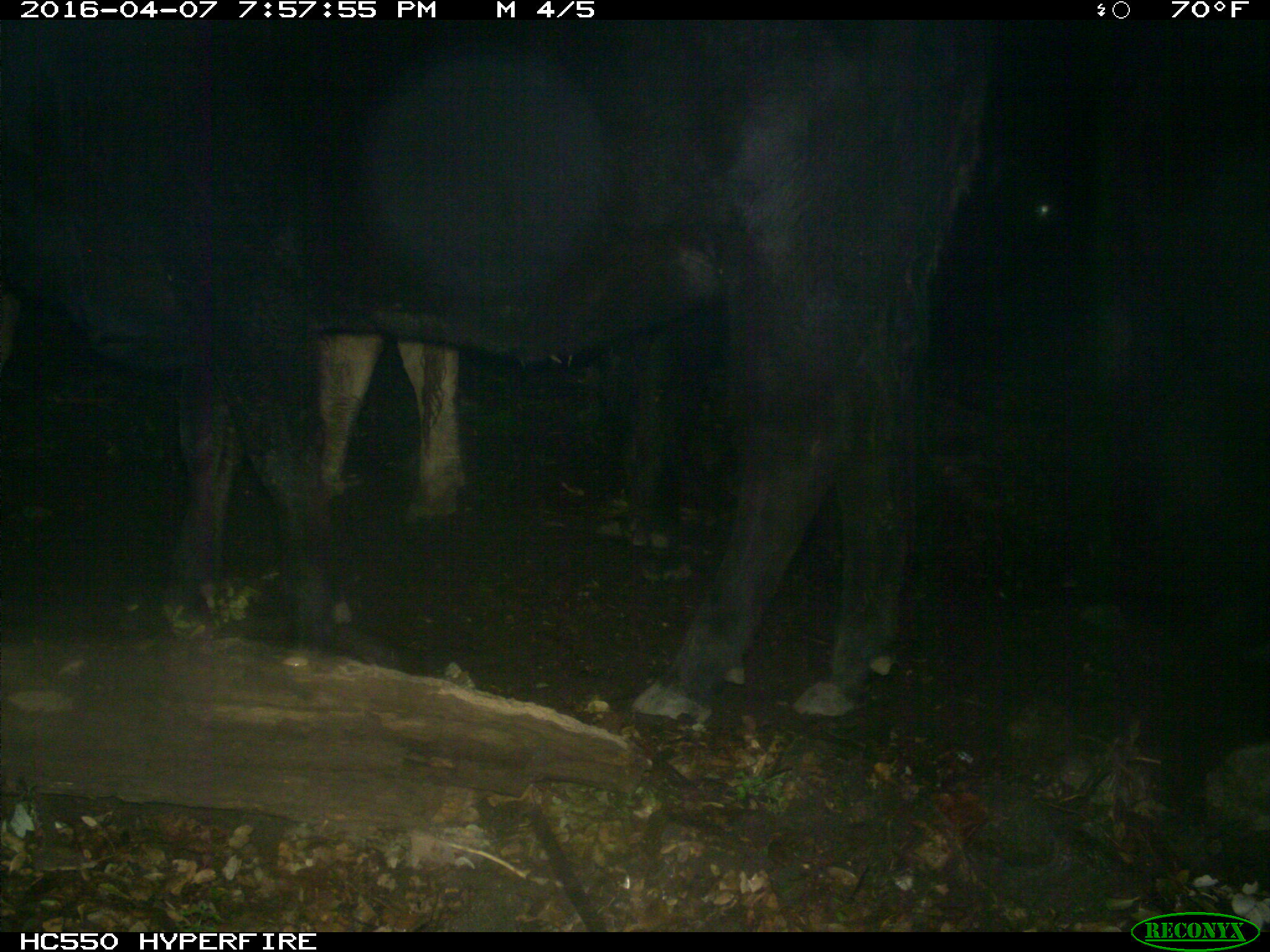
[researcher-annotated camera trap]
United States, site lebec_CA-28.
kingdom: Animalia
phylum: Chordata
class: Mammalia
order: Artiodactyla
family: Bovidae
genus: Bos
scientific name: Bos taurus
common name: domestic cow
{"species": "Bos taurus (domestic cow)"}